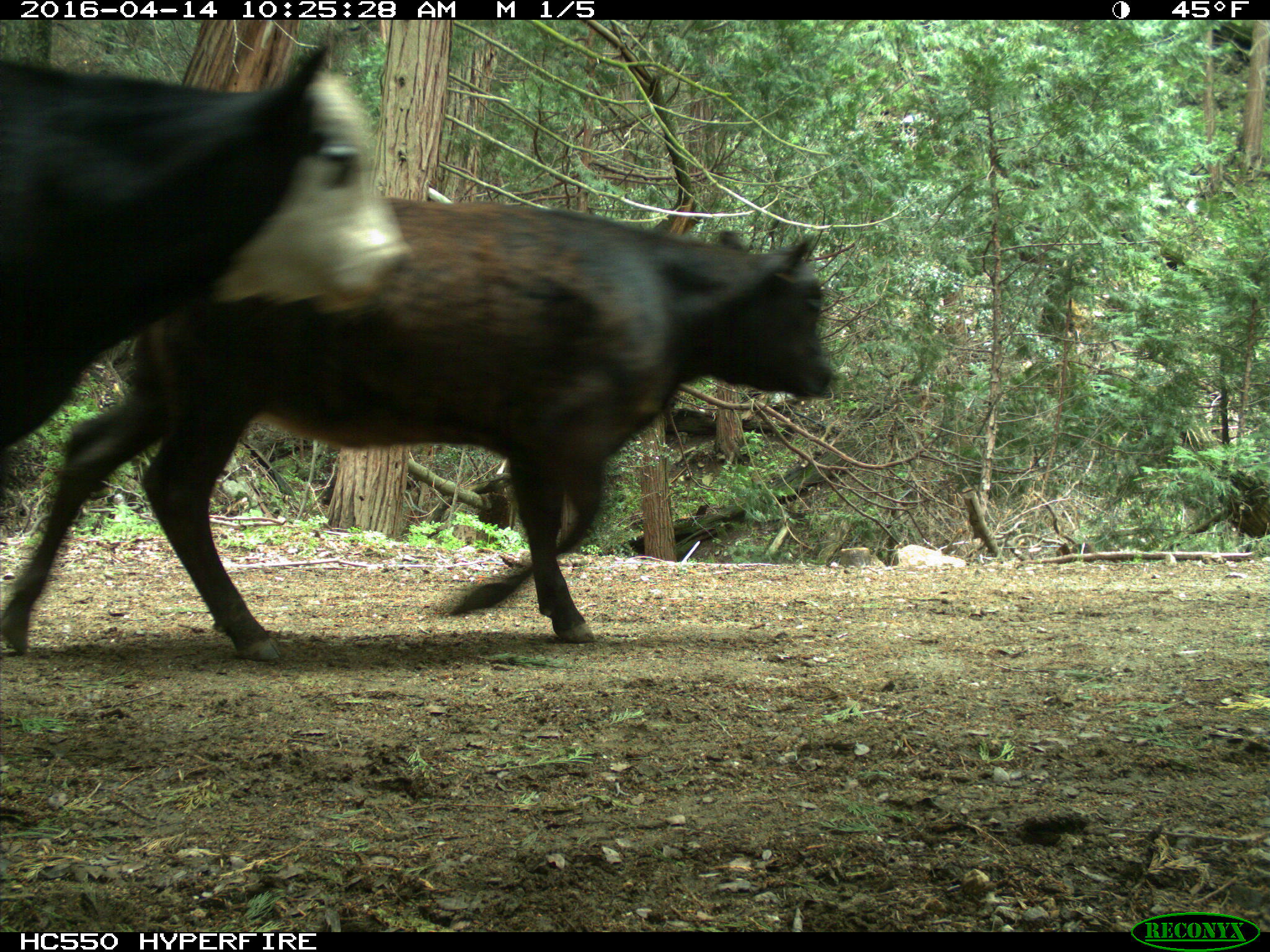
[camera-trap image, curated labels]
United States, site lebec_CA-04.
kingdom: Animalia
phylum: Chordata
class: Mammalia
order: Artiodactyla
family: Bovidae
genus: Bos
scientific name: Bos taurus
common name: domestic cow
Bos taurus (domestic cow).